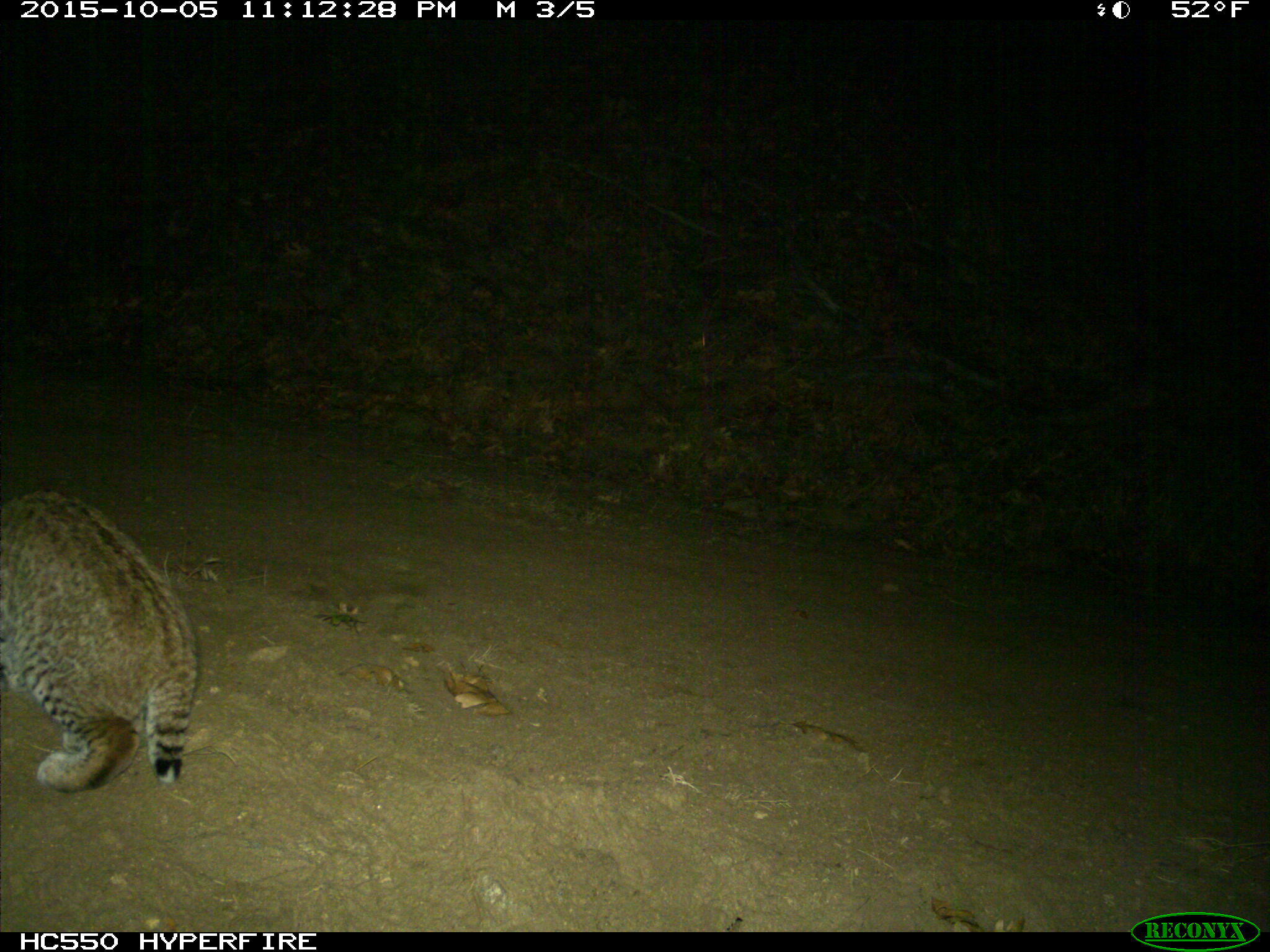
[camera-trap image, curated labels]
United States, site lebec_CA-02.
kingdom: Animalia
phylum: Chordata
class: Mammalia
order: Carnivora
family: Felidae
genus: Lynx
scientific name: Lynx rufus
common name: bobcat